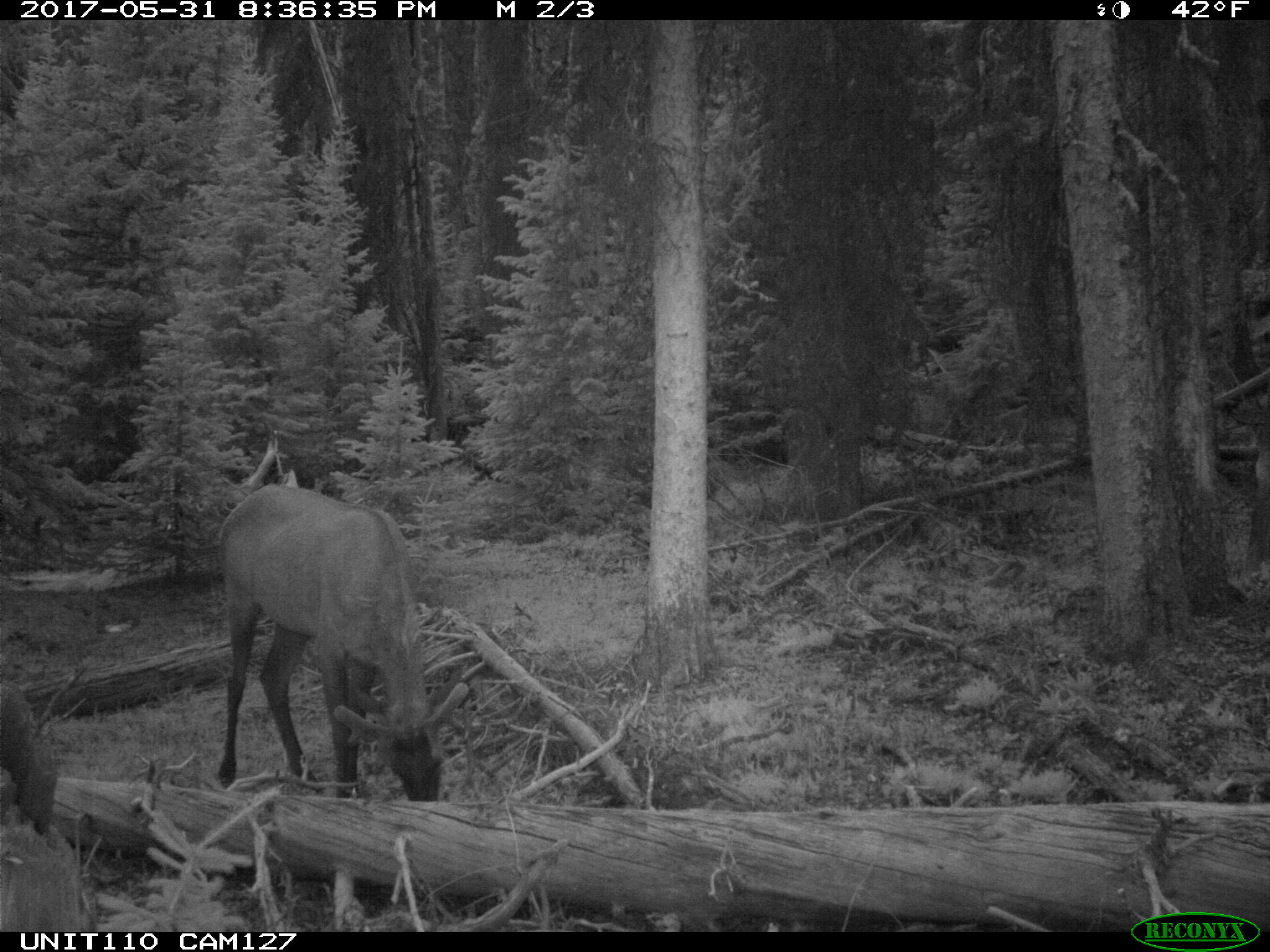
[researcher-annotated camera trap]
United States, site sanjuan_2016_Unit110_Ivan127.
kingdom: Animalia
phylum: Chordata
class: Mammalia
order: Artiodactyla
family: Cervidae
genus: Cervus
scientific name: Cervus elaphus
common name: red deer